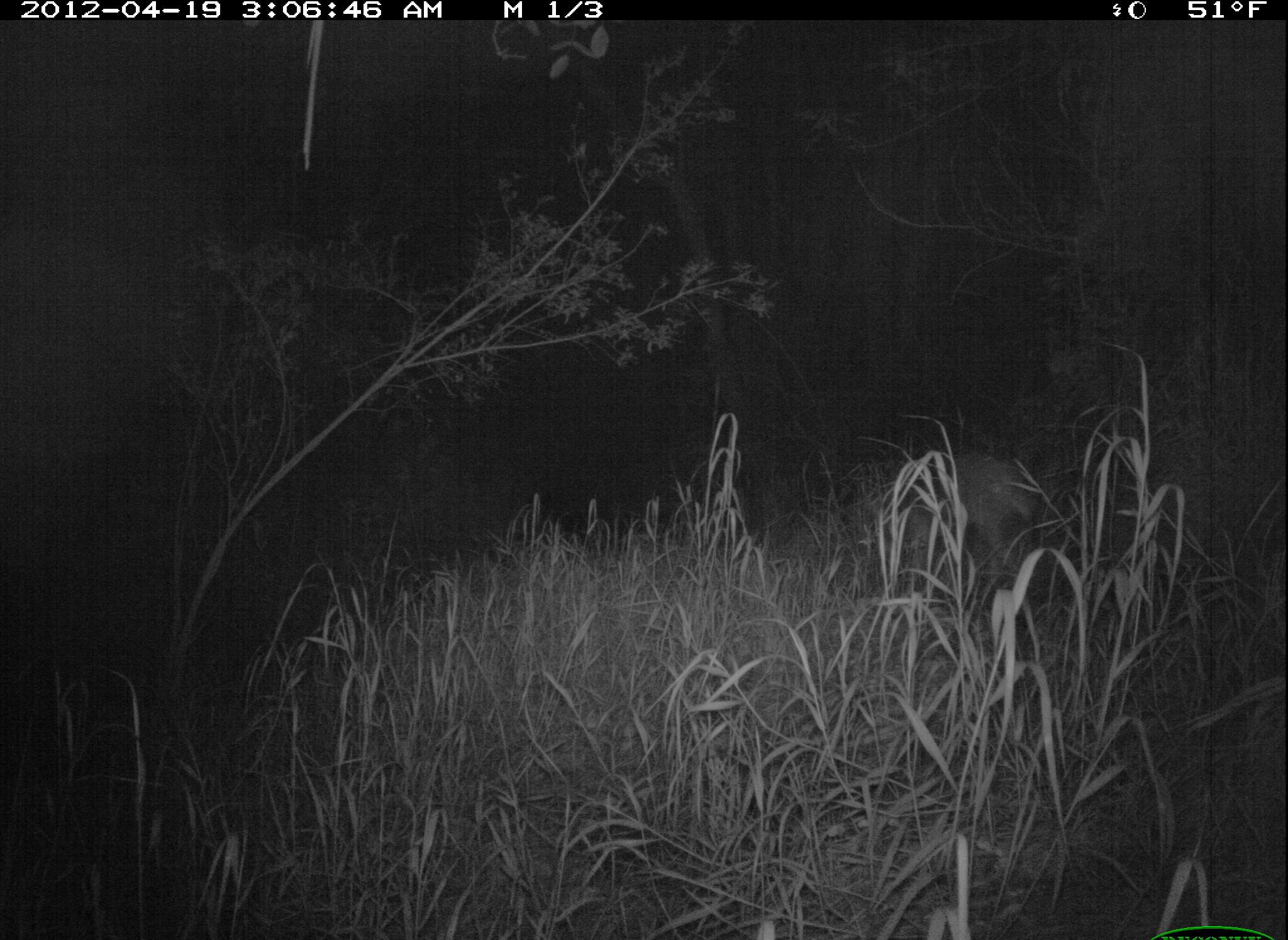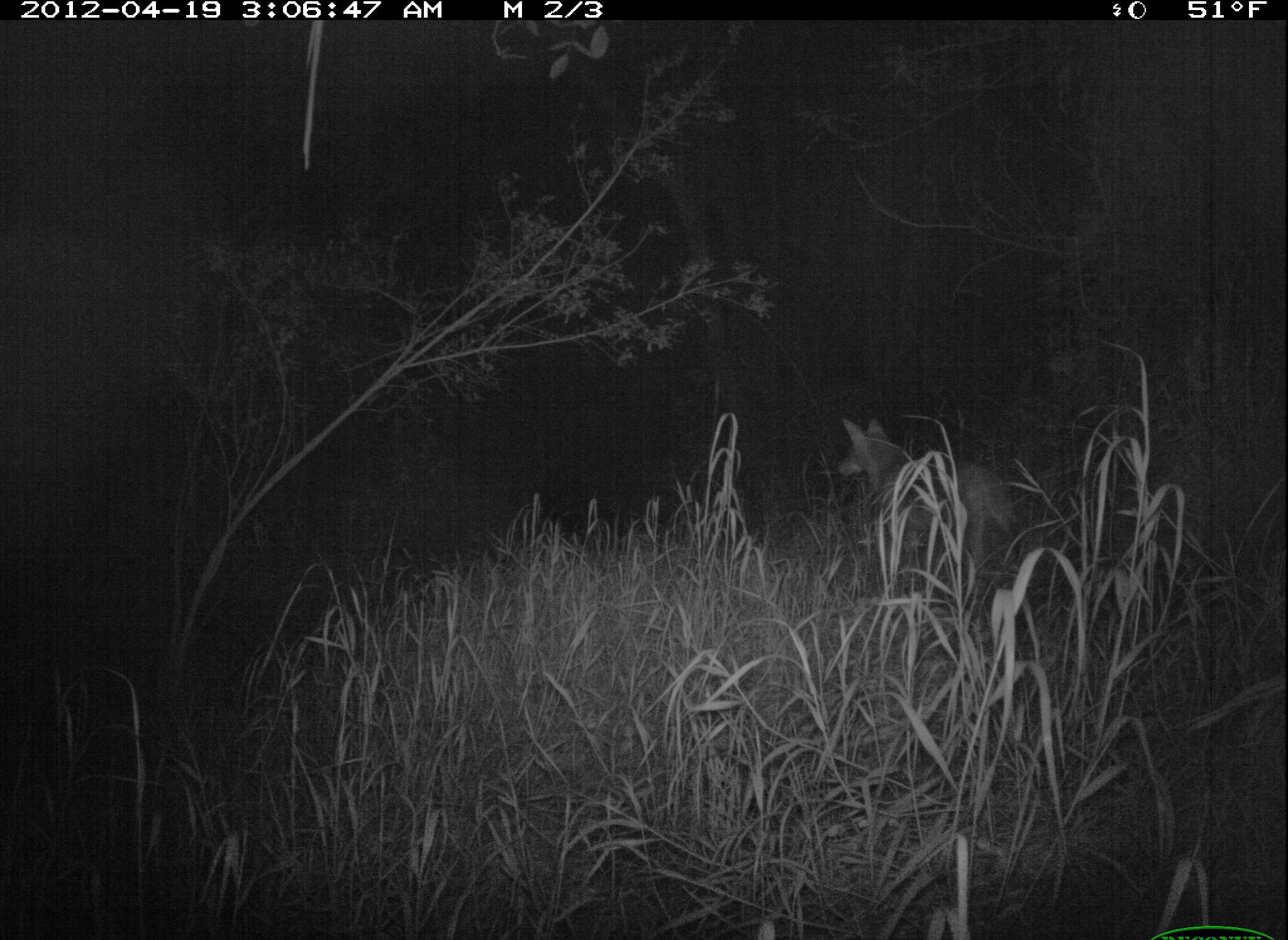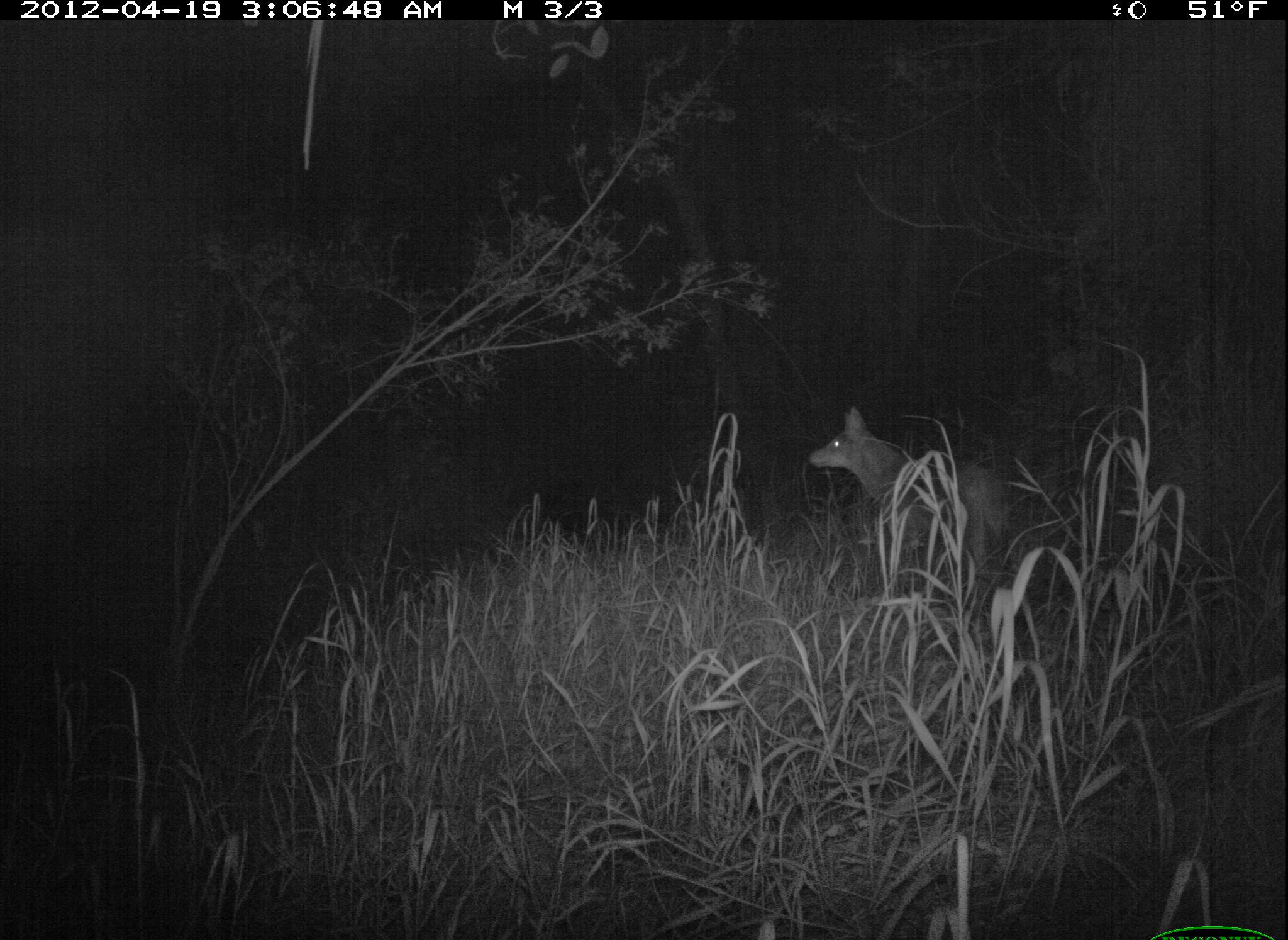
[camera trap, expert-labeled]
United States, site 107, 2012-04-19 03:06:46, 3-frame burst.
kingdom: Animalia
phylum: Chordata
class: Mammalia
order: Carnivora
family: Canidae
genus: Canis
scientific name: Canis latrans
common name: coyote